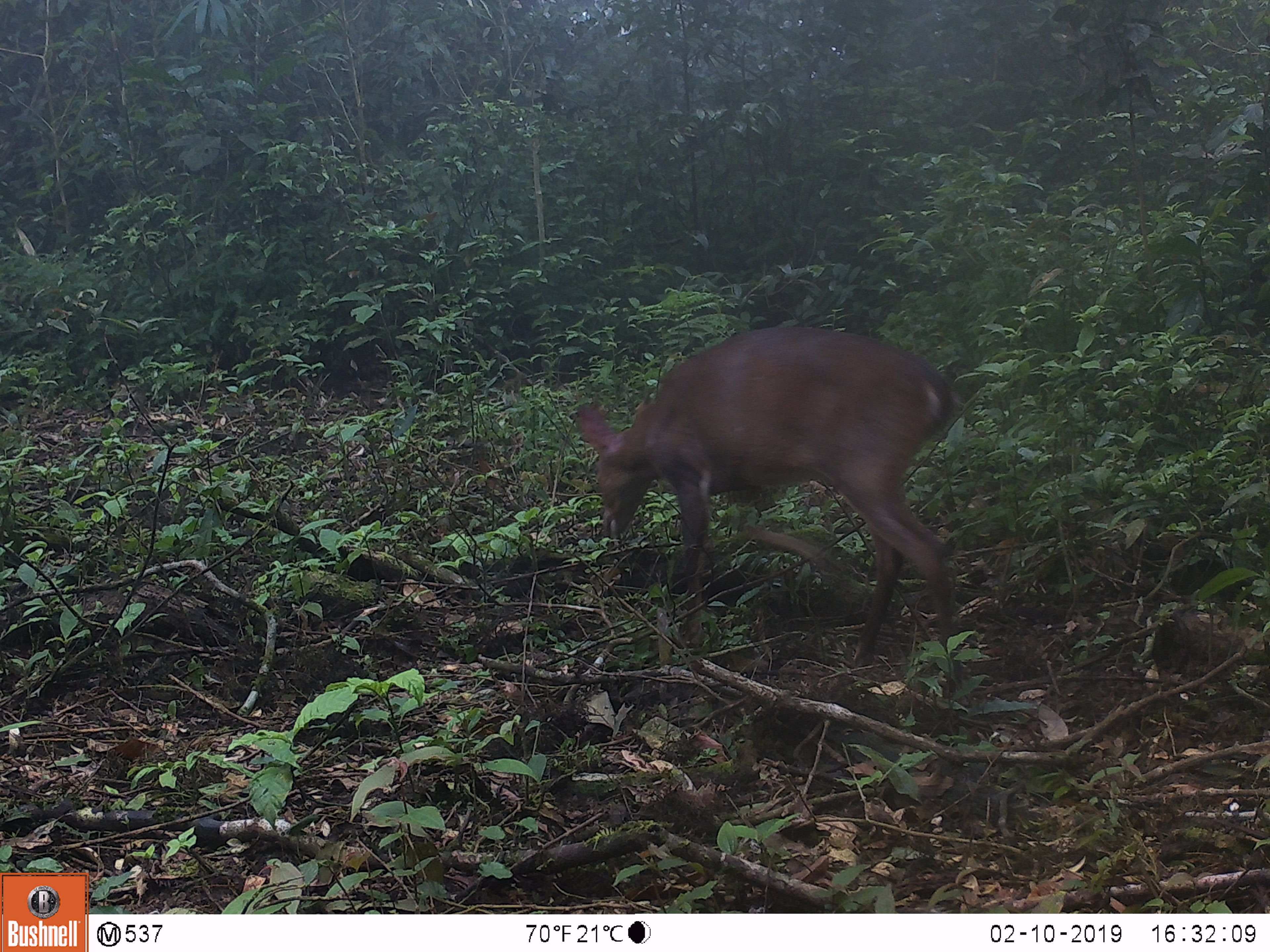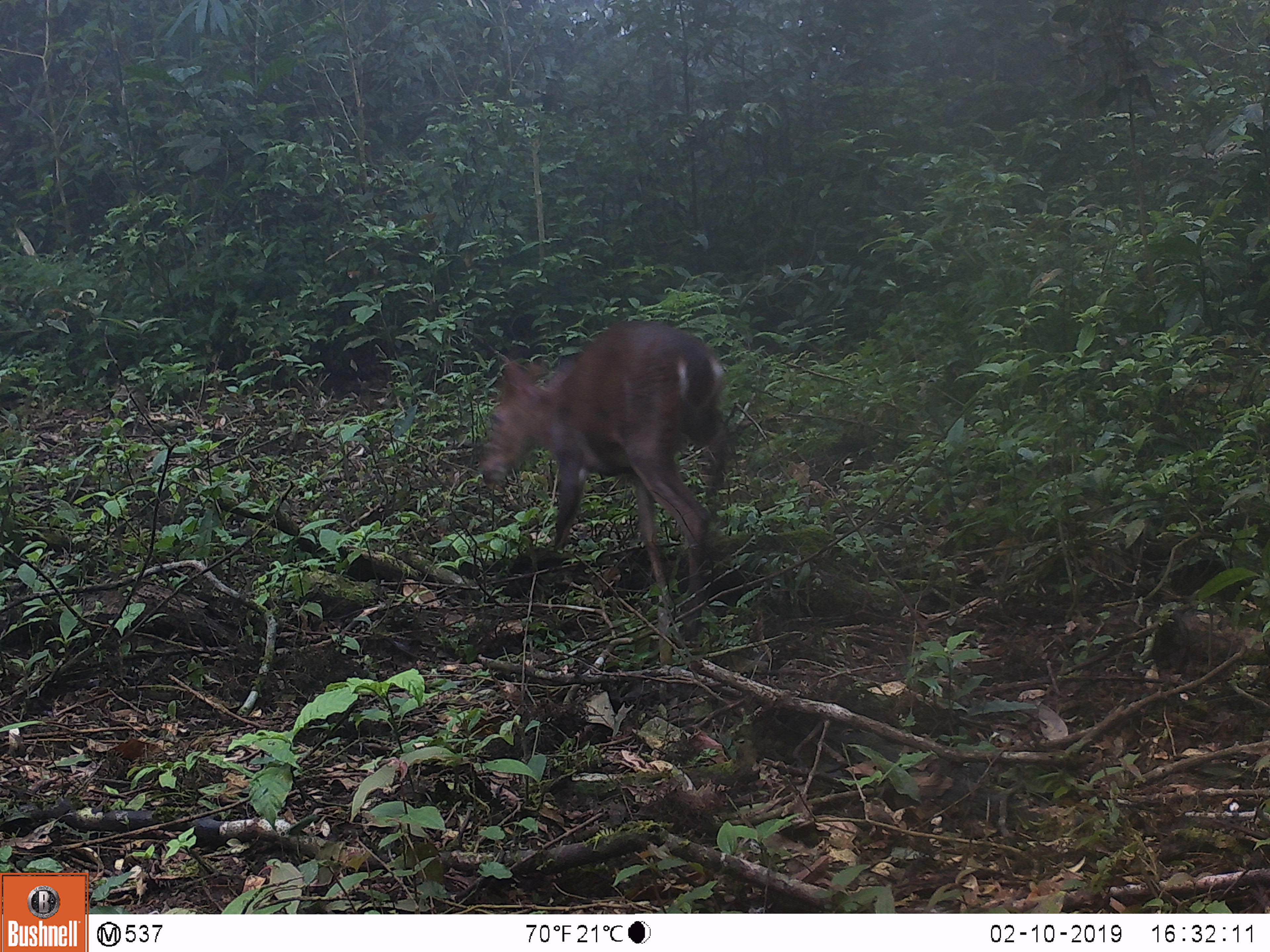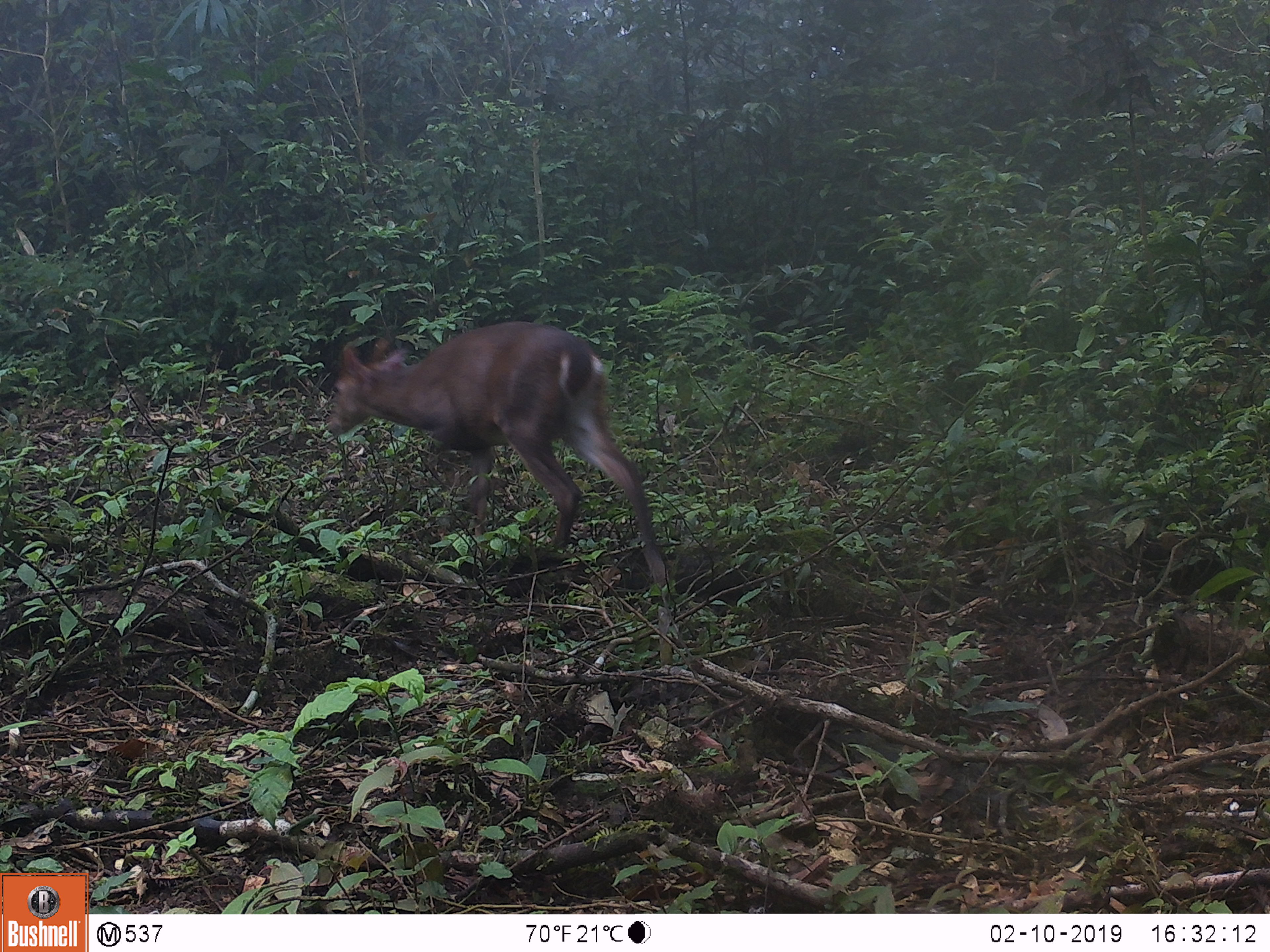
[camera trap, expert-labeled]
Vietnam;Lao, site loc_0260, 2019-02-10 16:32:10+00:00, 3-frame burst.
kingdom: Animalia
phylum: Chordata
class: Mammalia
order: Artiodactyla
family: Cervidae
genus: Muntiacus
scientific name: Muntiacus vuquangensis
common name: large-antlered muntjac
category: large antlered muntjac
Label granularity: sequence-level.